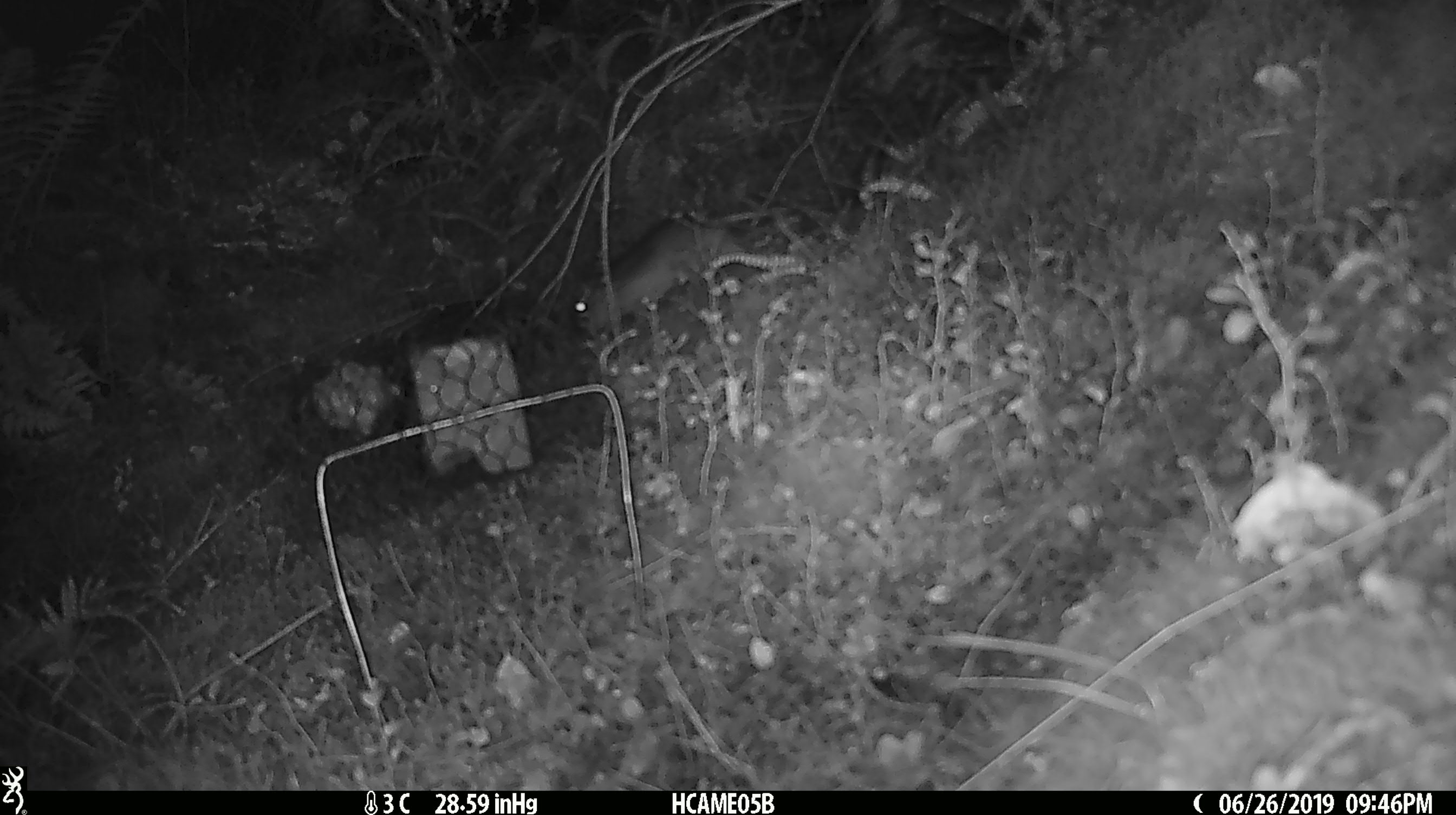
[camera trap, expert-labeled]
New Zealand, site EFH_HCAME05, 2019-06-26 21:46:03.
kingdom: Animalia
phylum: Chordata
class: Mammalia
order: Rodentia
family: Muridae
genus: Rattus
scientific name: Rattus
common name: rat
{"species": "rat (Rattus)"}